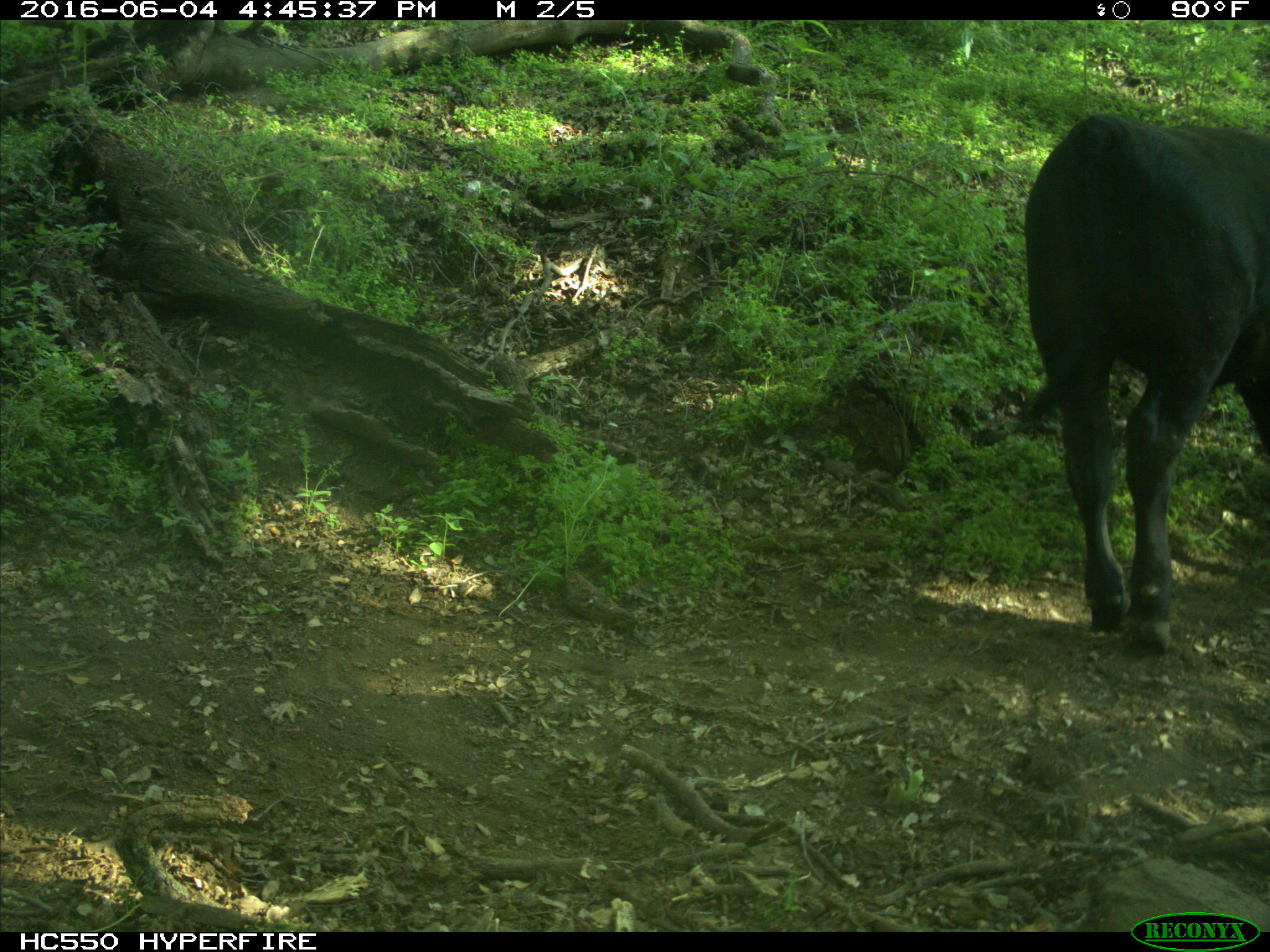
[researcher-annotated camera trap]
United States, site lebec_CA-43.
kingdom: Animalia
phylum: Chordata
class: Mammalia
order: Artiodactyla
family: Bovidae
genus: Bos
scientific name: Bos taurus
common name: domestic cow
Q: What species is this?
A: Bos taurus (domestic cow).